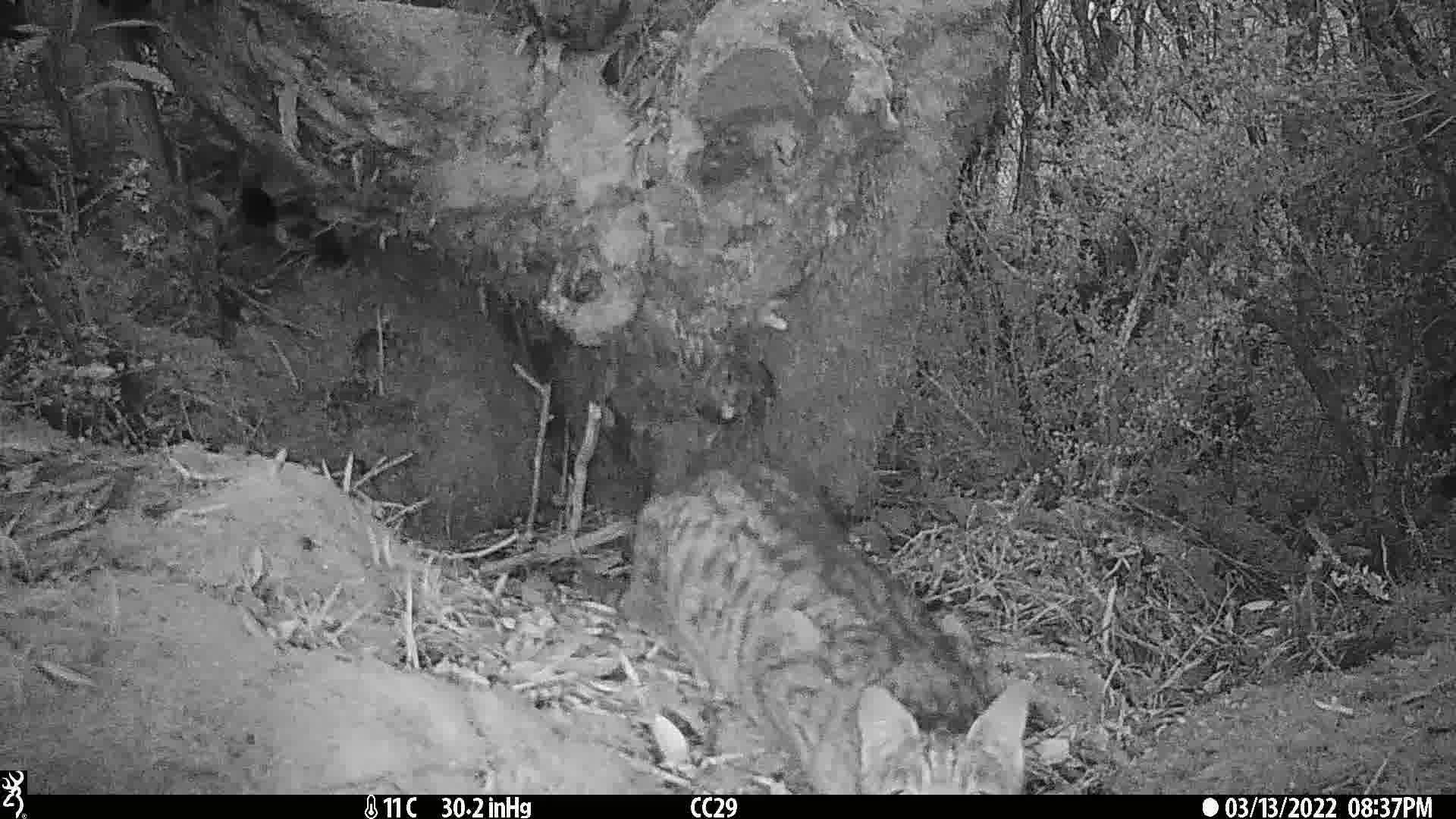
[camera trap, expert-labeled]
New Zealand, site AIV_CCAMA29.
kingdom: Animalia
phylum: Chordata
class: Mammalia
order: Carnivora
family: Felidae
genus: Felis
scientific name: Felis catus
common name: domestic cat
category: cat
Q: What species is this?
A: Cat (domestic cat) (Felis catus).